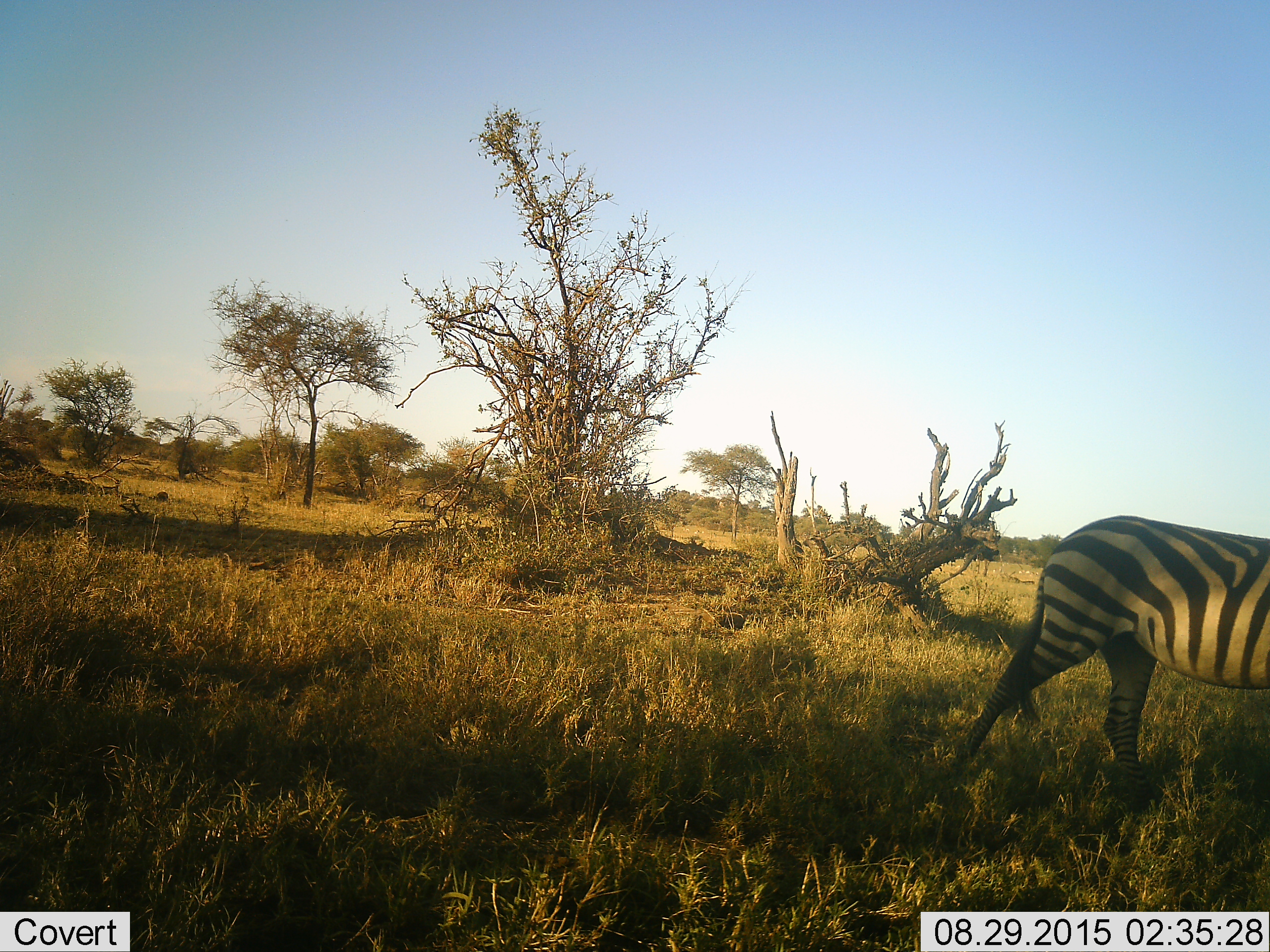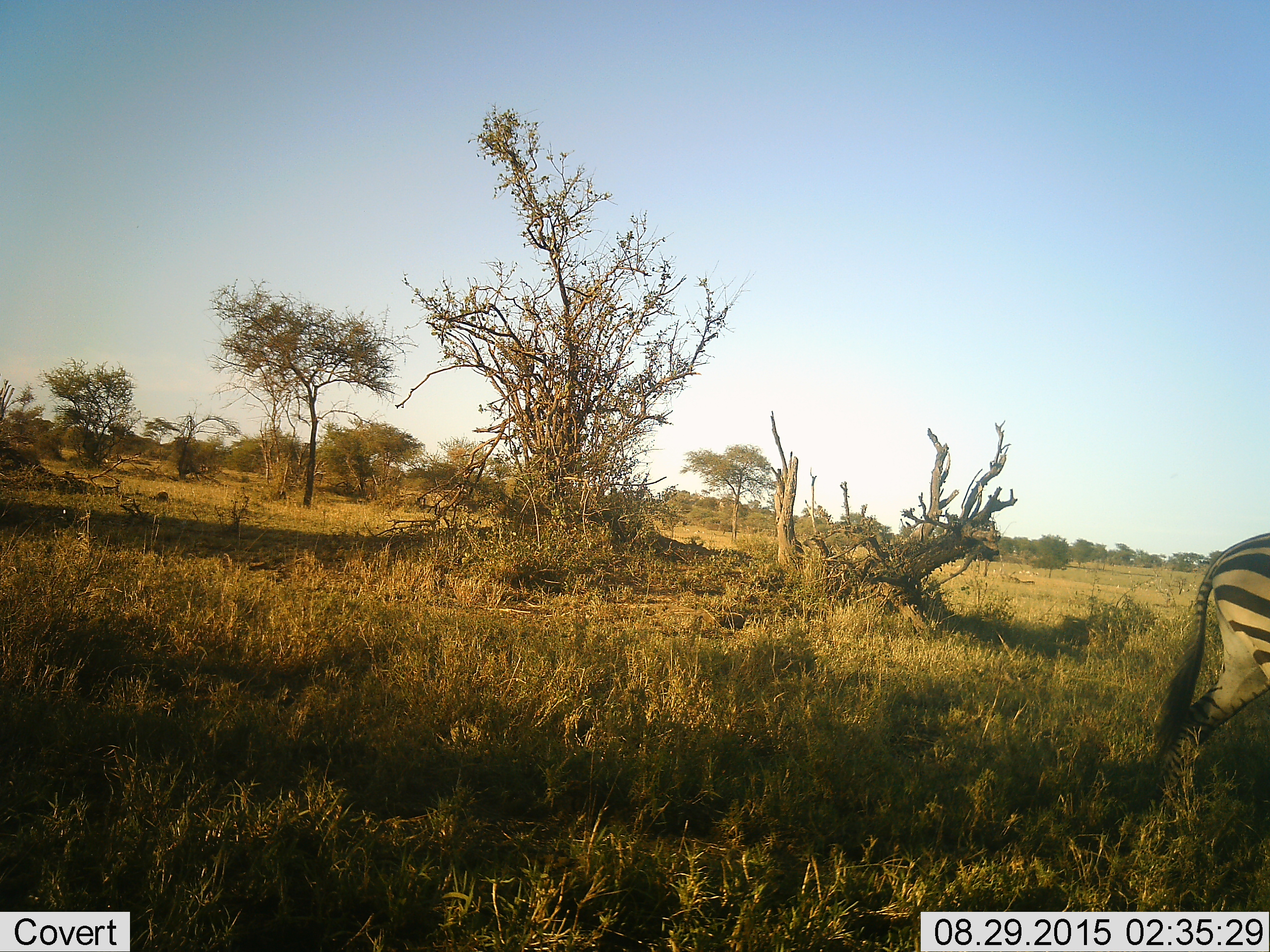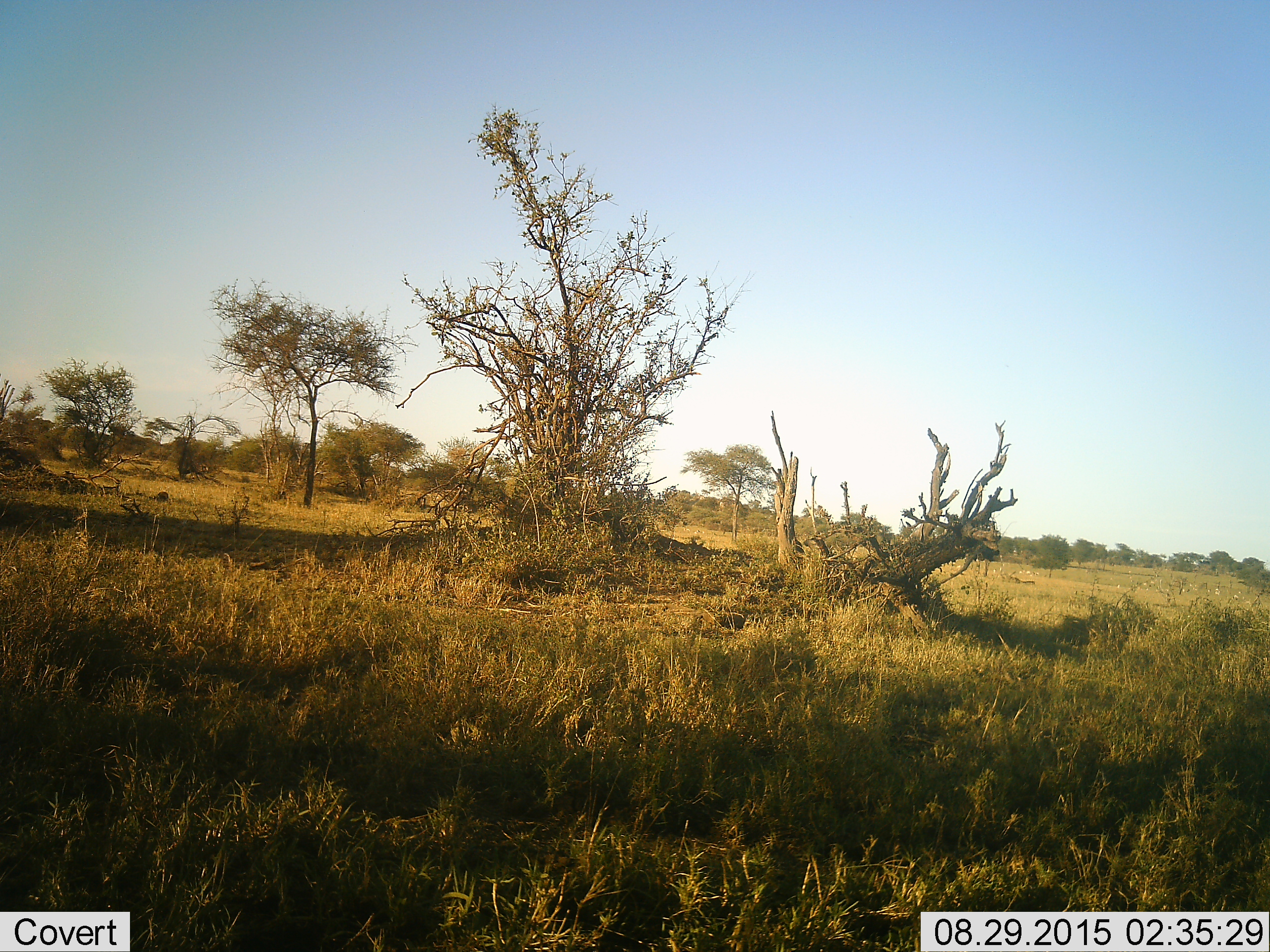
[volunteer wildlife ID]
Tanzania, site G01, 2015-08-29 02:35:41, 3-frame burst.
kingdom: Animalia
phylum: Chordata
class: Mammalia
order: Perissodactyla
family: Equidae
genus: Equus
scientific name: Equus quagga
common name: plains zebra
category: zebra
Zebra (plains zebra) (Equus quagga), count 1. Behavior (volunteer vote fractions): standing 6%, resting 0%, moving 94%, interacting 0%. Young present (vote fraction): 0%. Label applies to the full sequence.